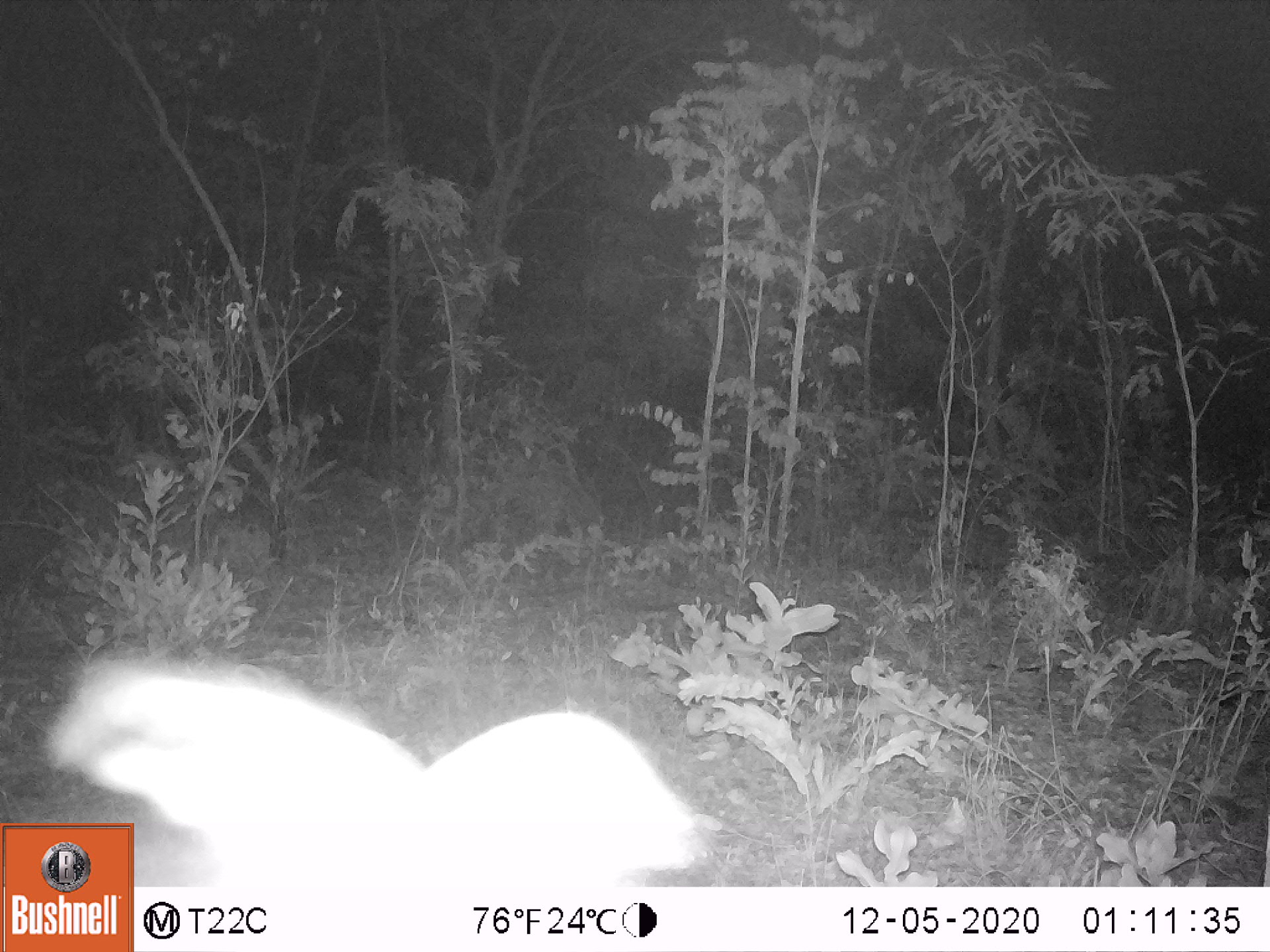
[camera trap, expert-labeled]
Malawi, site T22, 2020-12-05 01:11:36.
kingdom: Animalia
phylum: Chordata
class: Aves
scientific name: Aves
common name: bird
Bird (Aves), count 1.